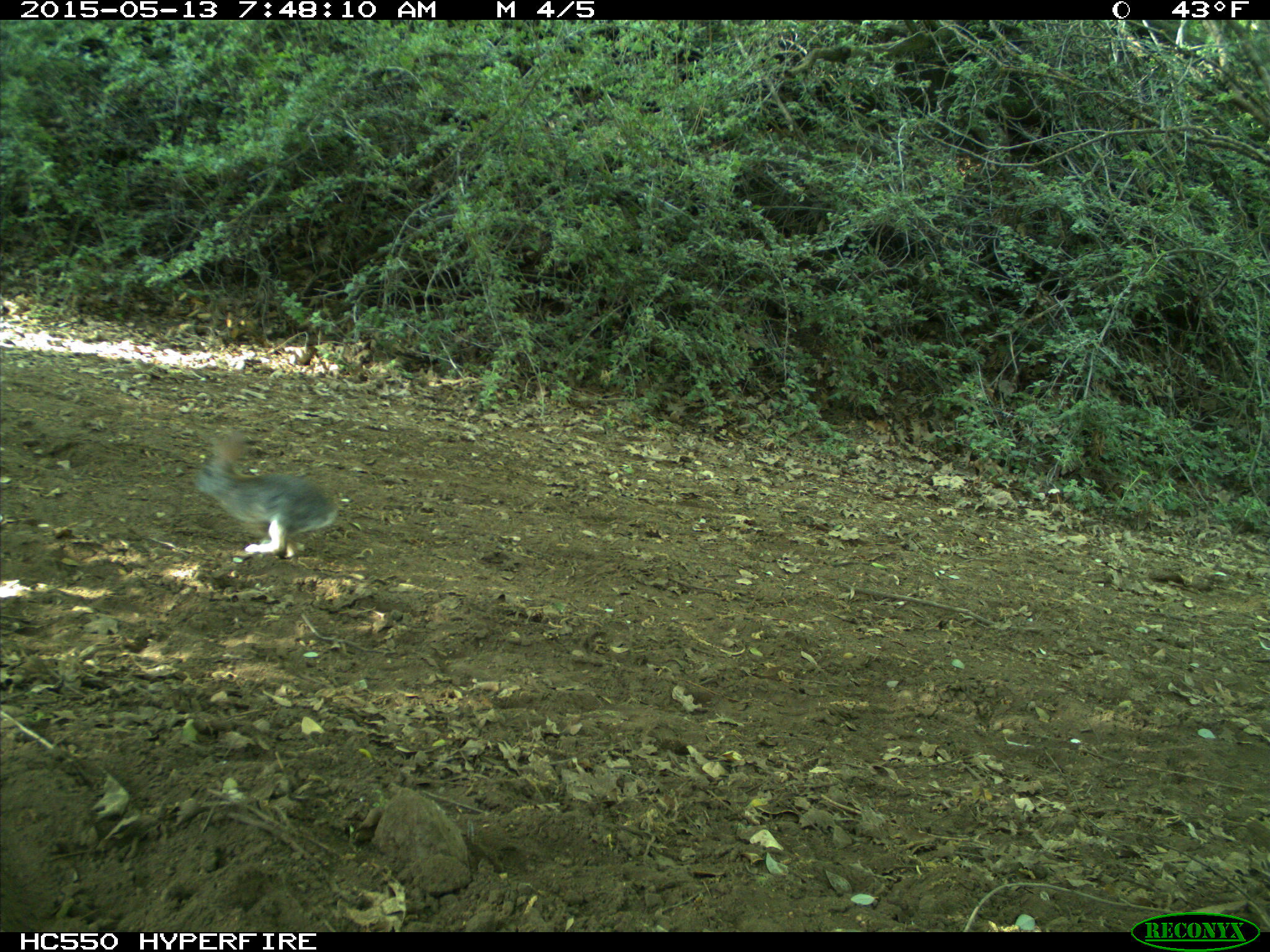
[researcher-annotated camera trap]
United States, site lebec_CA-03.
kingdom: Animalia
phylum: Chordata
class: Mammalia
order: Lagomorpha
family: Leporidae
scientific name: Leporidae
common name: rabbits and hares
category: unidentified rabbit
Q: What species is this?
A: Unidentified rabbit (rabbits and hares) (Leporidae).